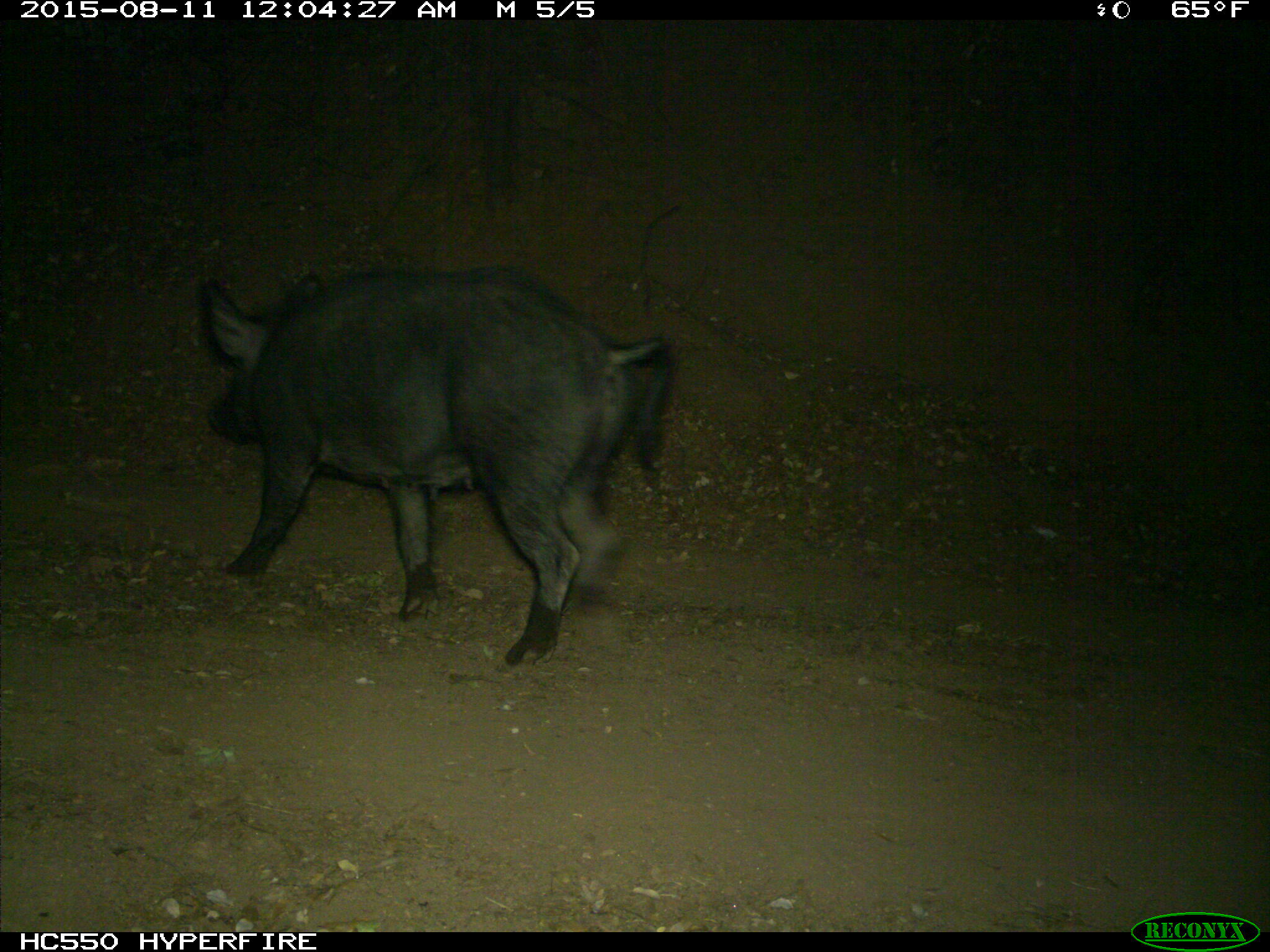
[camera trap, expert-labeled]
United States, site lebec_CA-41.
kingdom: Animalia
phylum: Chordata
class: Mammalia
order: Artiodactyla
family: Suidae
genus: Sus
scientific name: Sus scrofa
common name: wild boar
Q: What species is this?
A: Sus scrofa (wild boar).